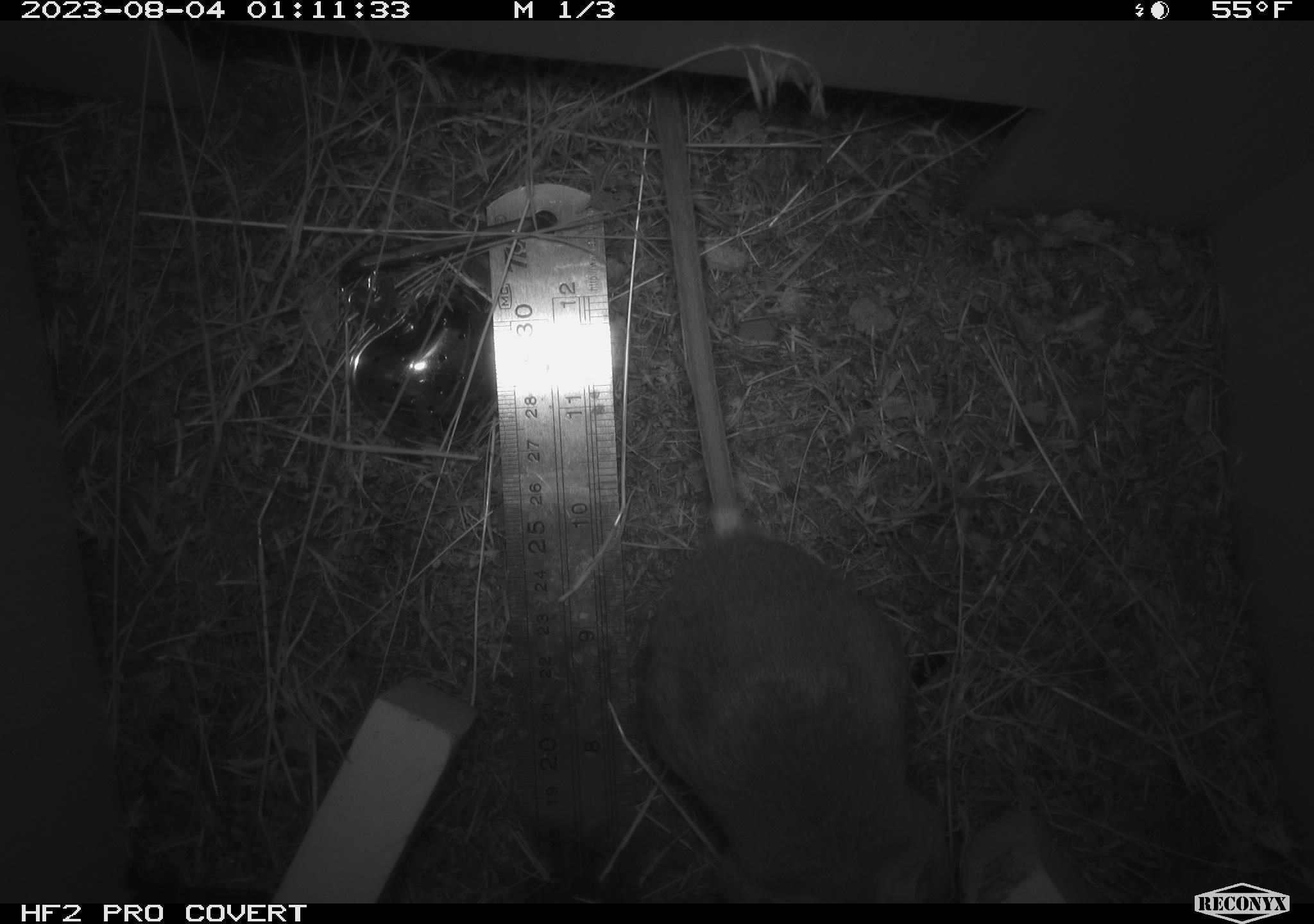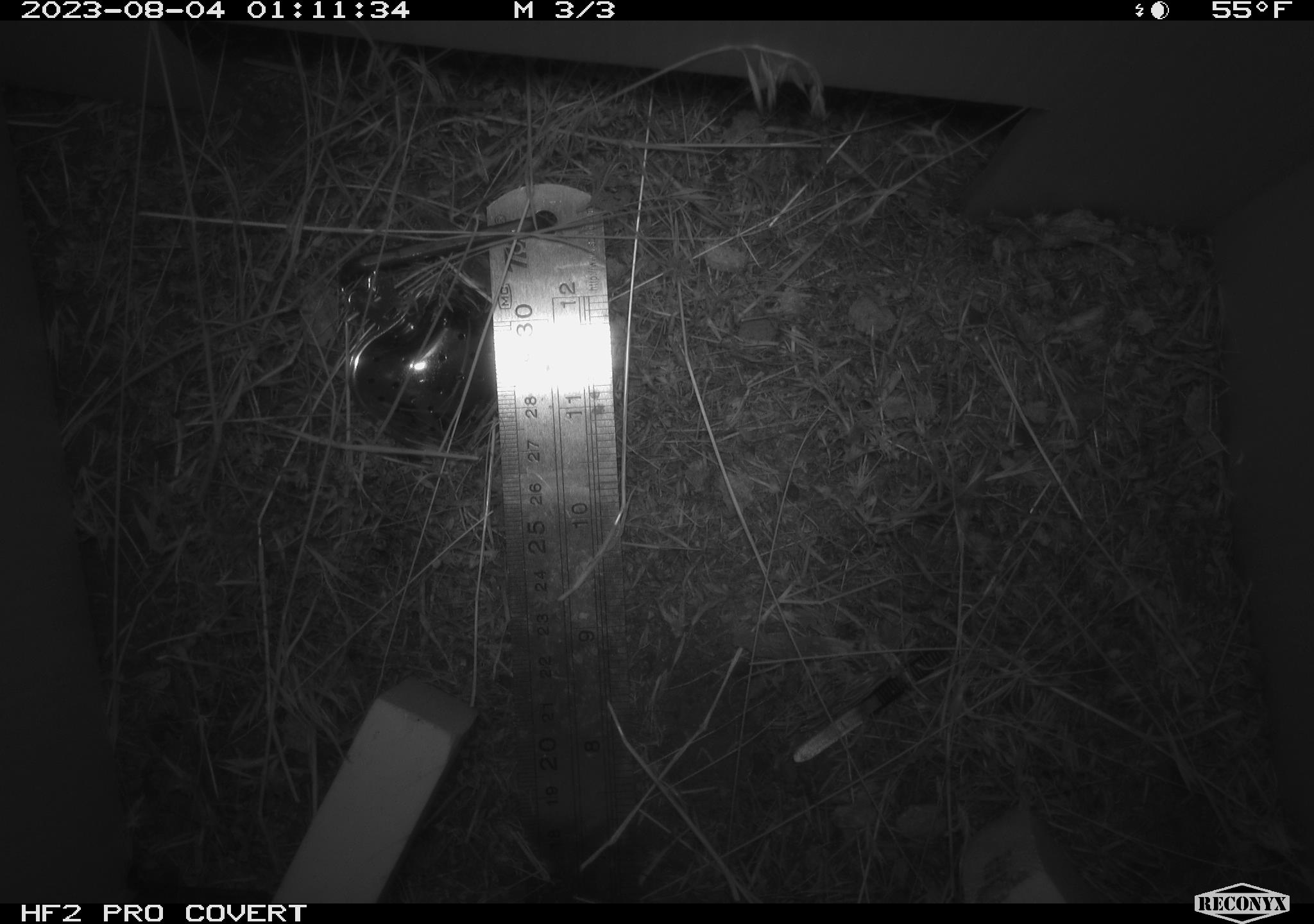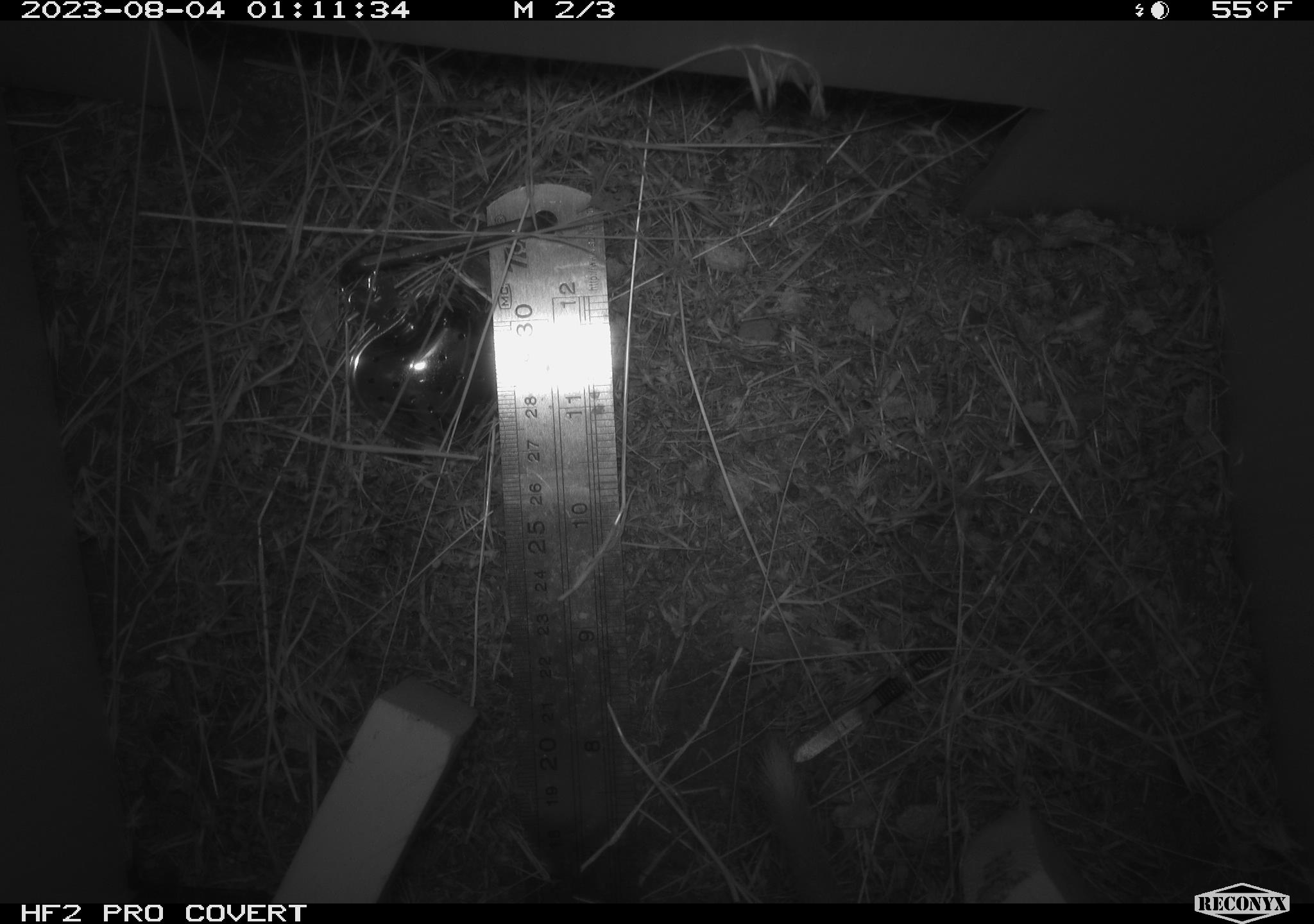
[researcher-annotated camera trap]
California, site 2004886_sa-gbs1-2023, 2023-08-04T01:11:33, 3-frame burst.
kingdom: Animalia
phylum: Chordata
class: Mammalia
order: Rodentia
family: Heteromyidae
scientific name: Heteromyidae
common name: kangaroo rats and pocket mice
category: heteromyidae family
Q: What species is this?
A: Heteromyidae family (kangaroo rats and pocket mice) (Heteromyidae).